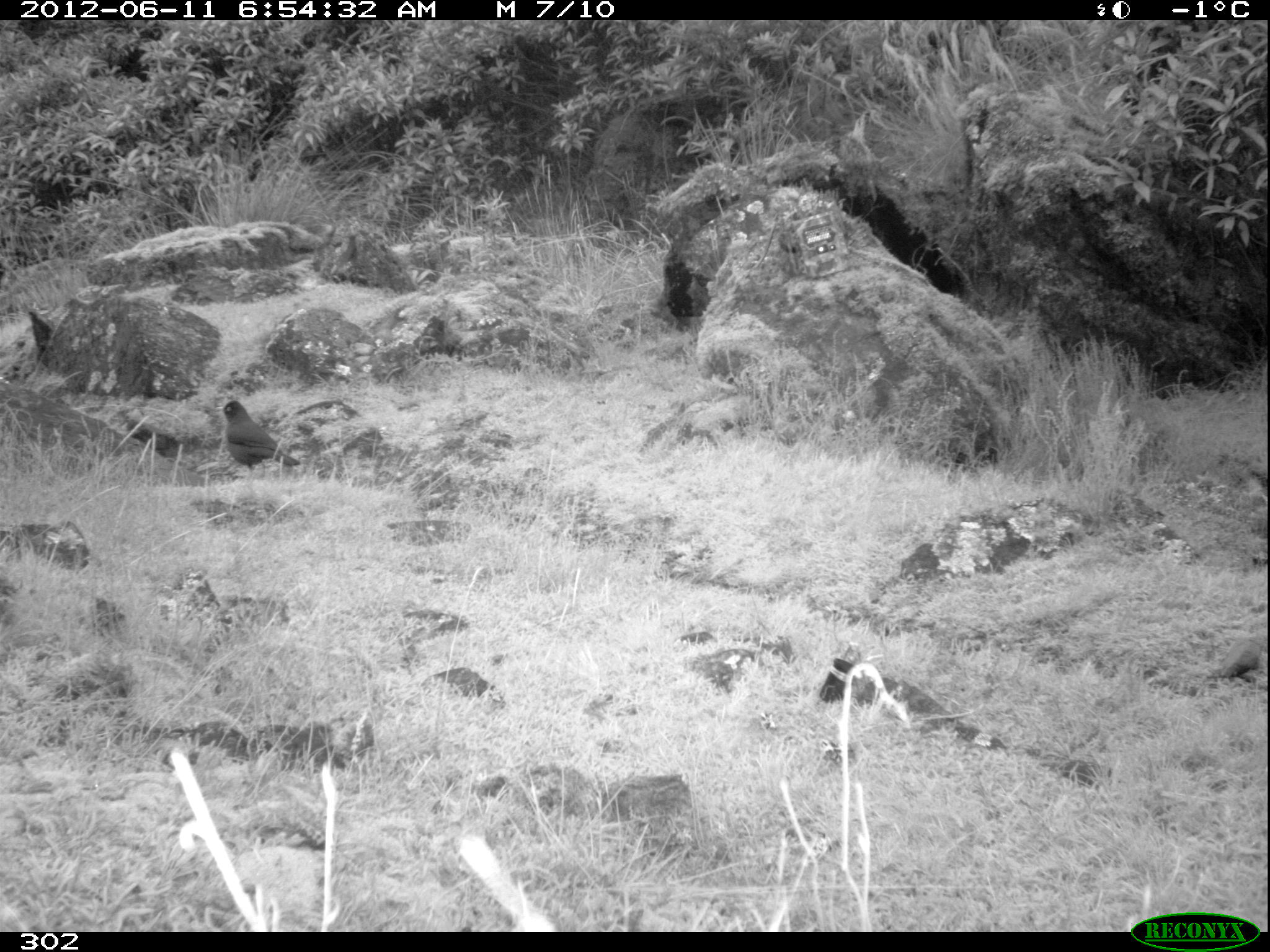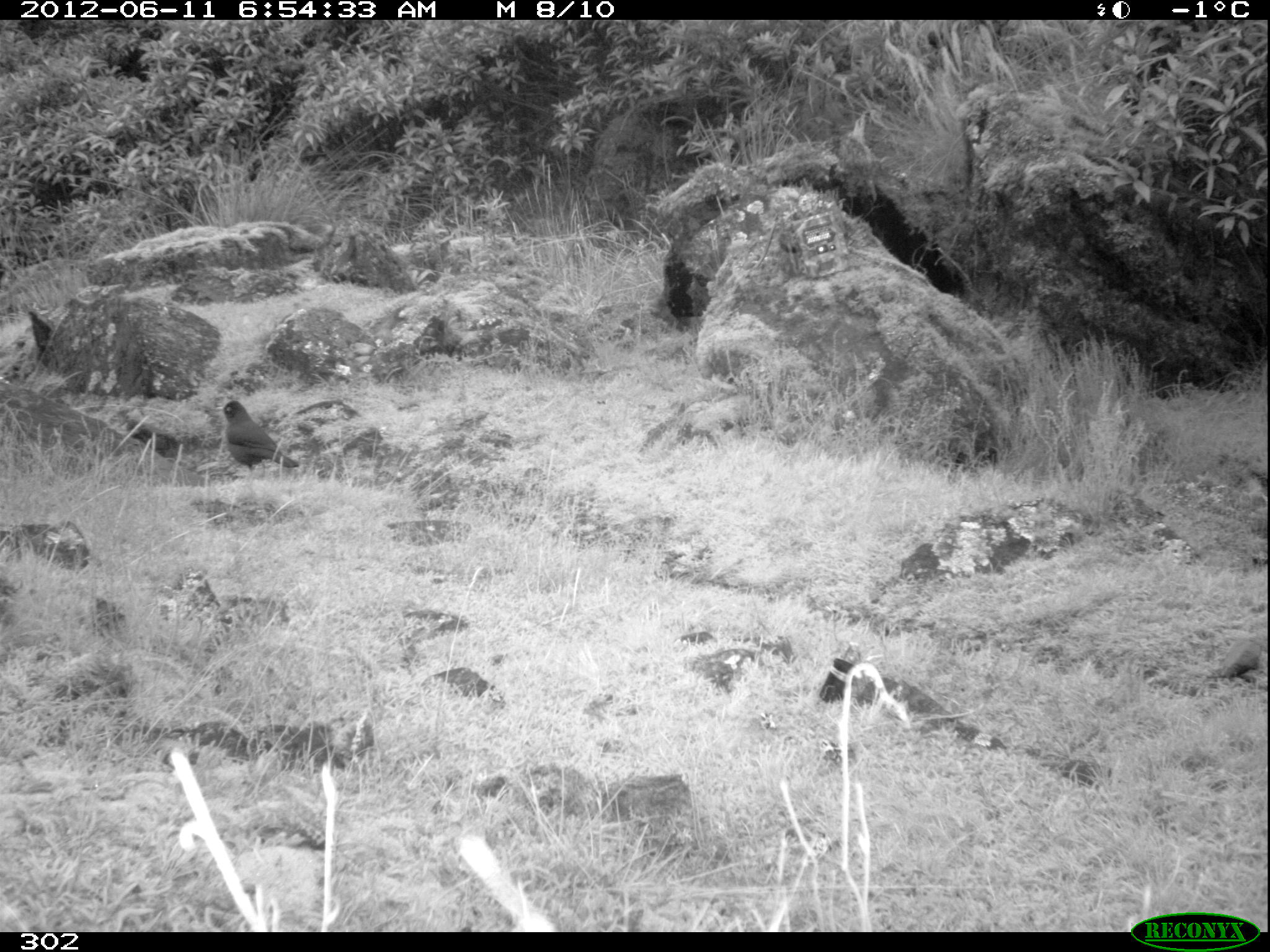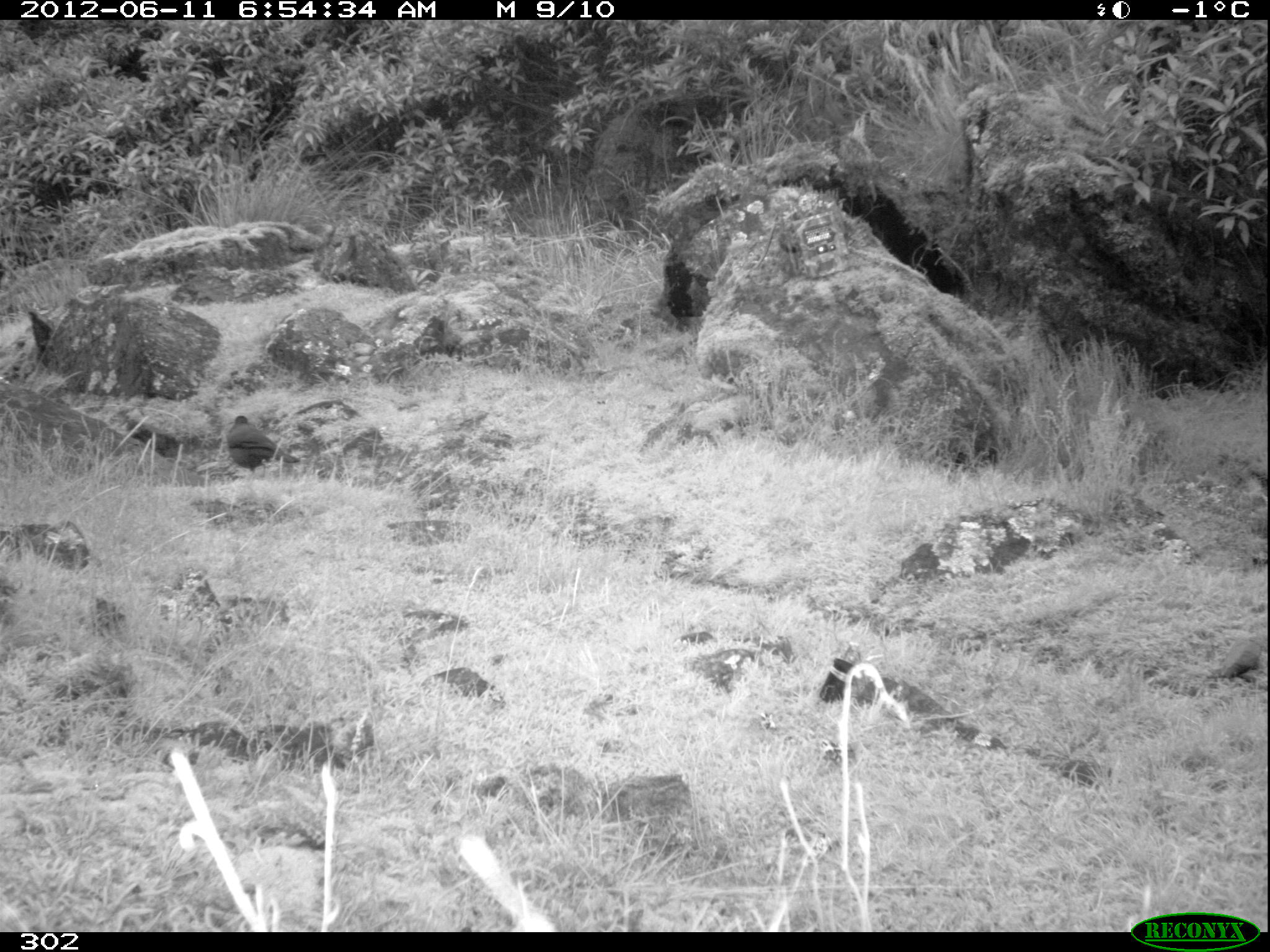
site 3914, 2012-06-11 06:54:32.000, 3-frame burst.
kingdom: Animalia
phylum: Chordata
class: Aves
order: Passeriformes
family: Turdidae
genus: Turdus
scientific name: Turdus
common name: true thrushes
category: turdus sp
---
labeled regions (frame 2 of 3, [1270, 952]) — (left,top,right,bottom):
turdus sp: (215,400,299,480)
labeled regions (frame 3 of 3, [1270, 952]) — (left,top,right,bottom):
turdus sp: (225,413,301,481)